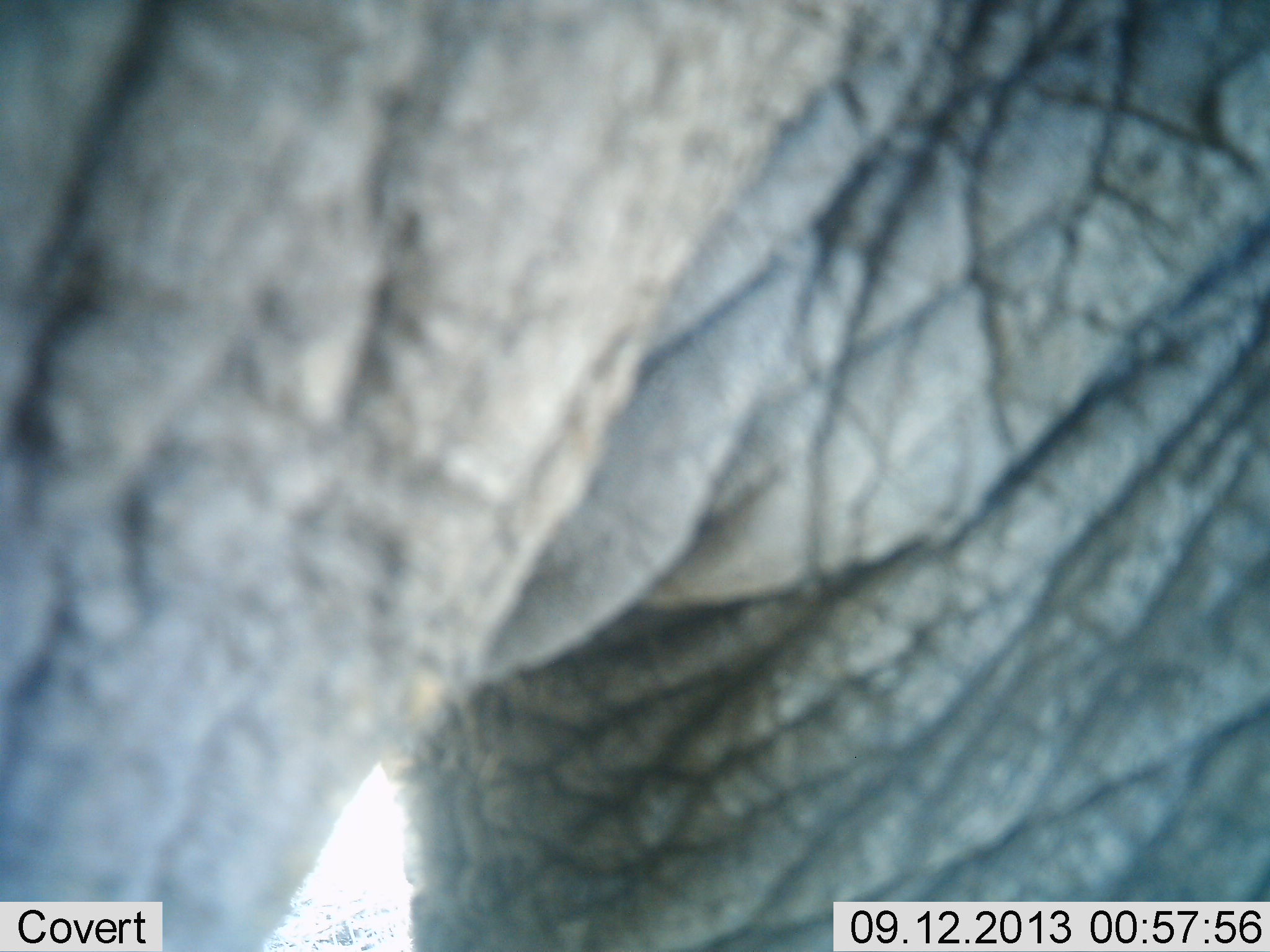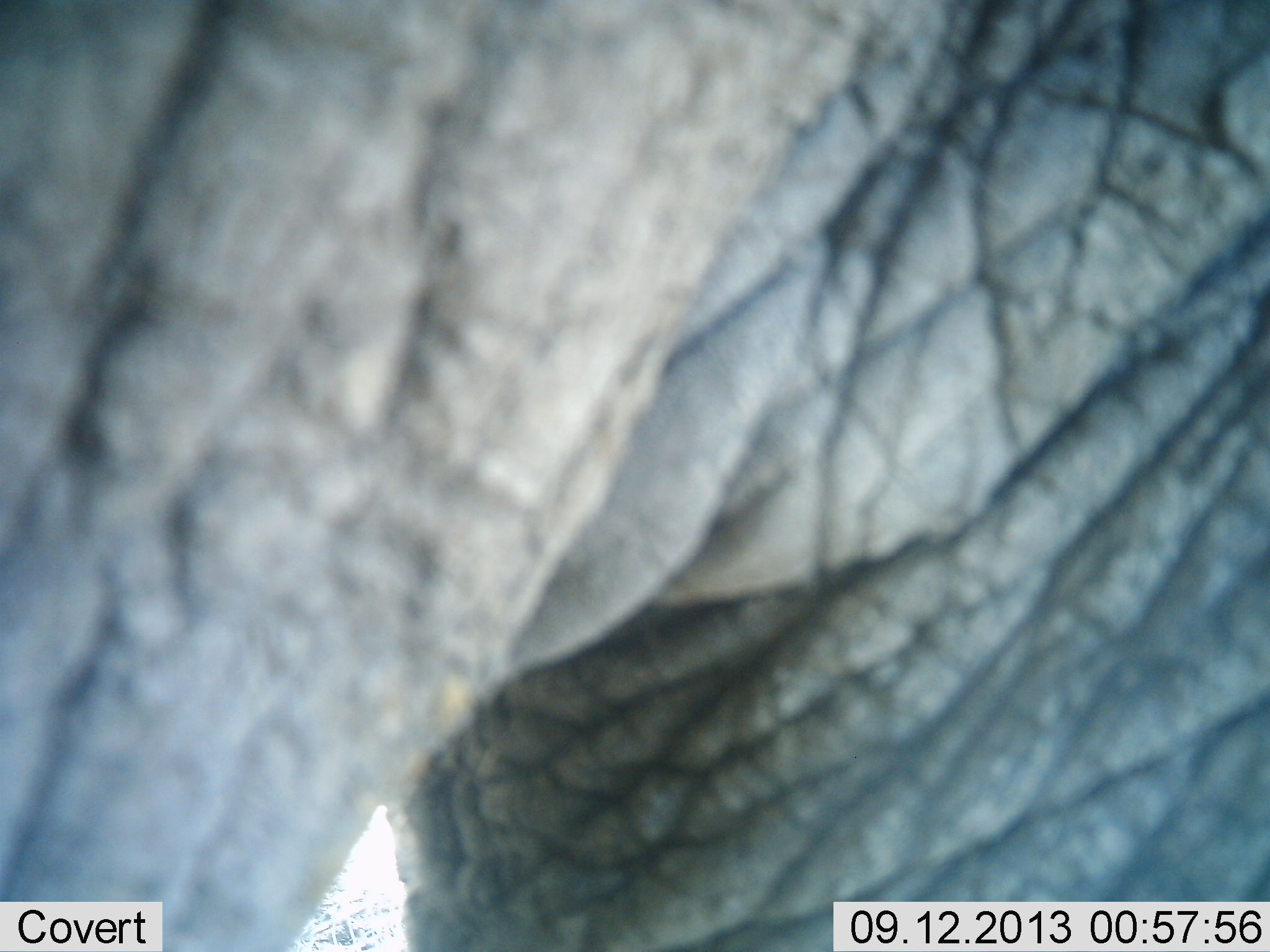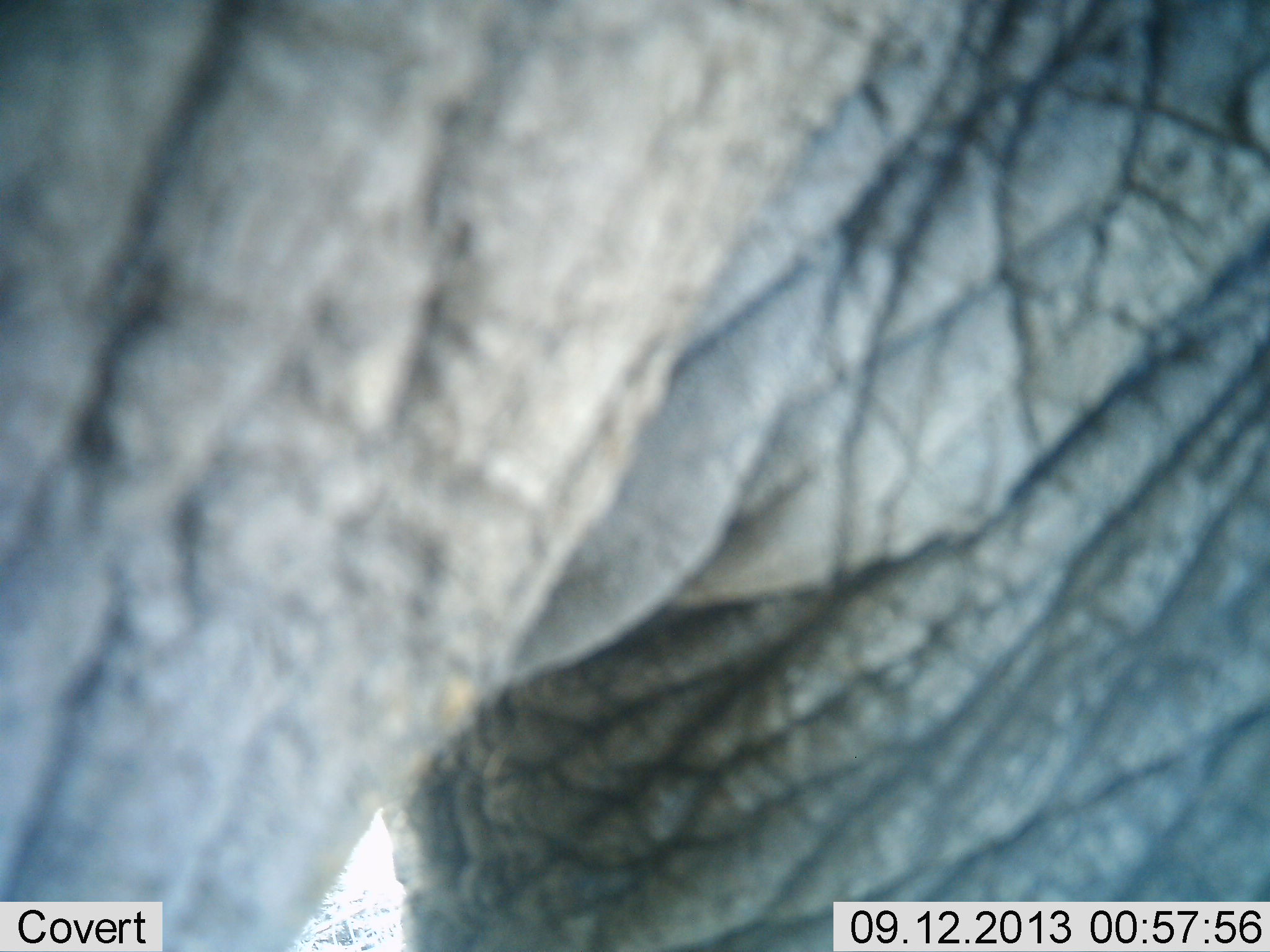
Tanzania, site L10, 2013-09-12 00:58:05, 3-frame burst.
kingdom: Animalia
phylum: Chordata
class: Mammalia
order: Proboscidea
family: Elephantidae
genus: Loxodonta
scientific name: Loxodonta africana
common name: african bush elephant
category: elephant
Elephant (african bush elephant) (Loxodonta africana), count 1. Behavior (volunteer vote fractions): standing 90%, resting 0%, moving 5%, interacting 5%. Young present (vote fraction): 0%. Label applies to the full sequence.